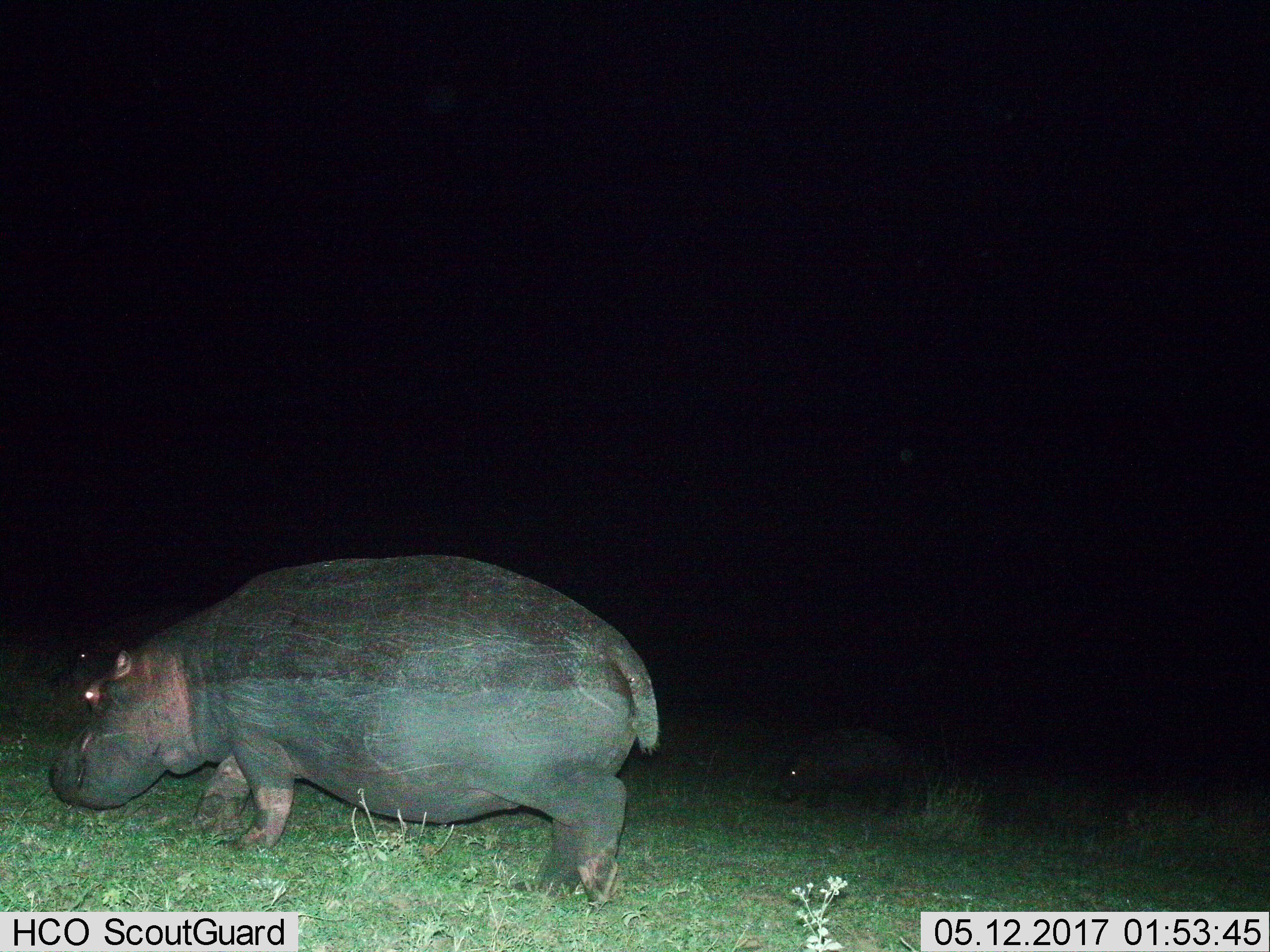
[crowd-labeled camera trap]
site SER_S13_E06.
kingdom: Animalia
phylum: Chordata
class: Mammalia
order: Artiodactyla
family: Hippopotamidae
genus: Hippopotamus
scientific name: Hippopotamus amphibius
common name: hippopotamus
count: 1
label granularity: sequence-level